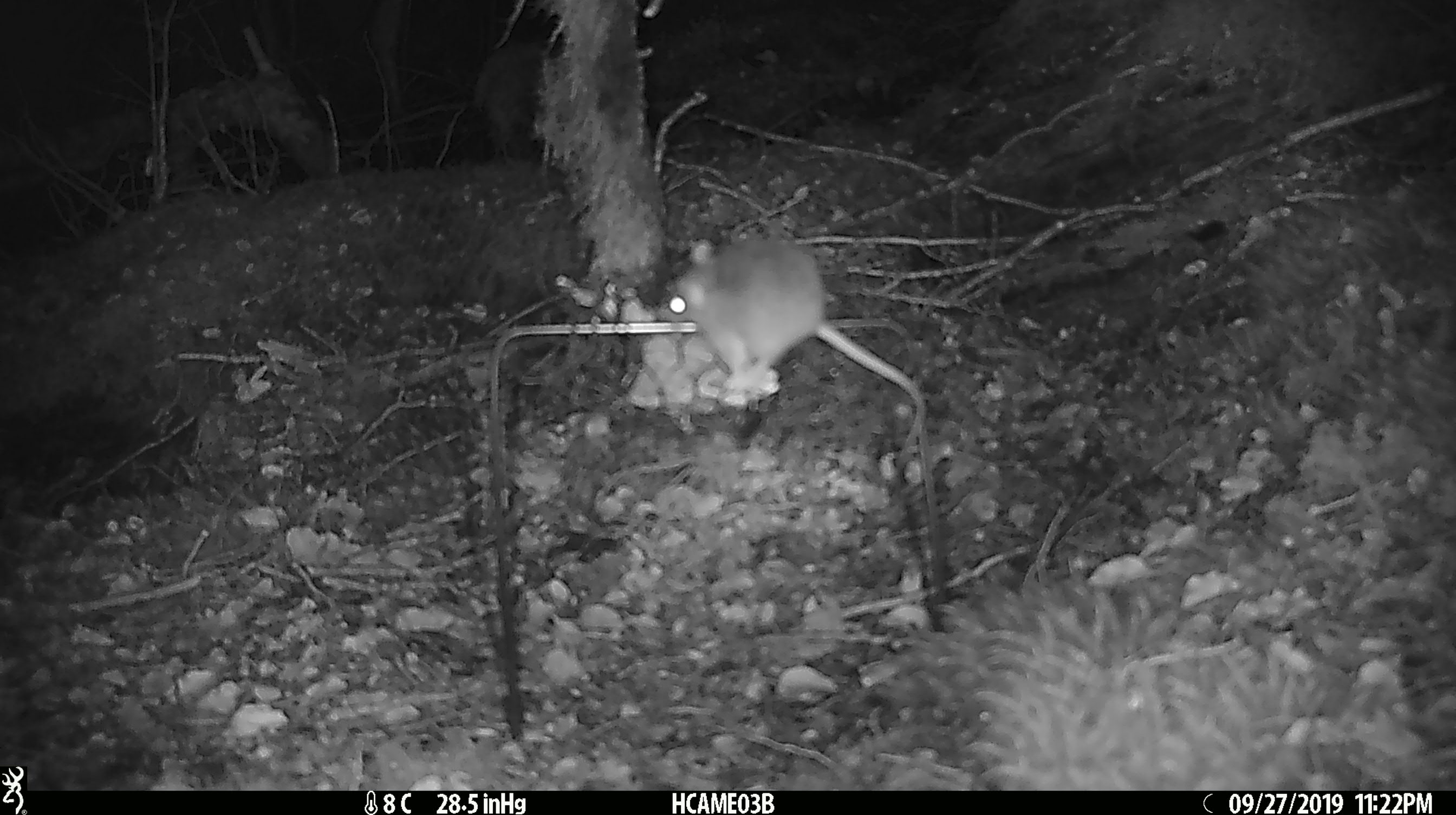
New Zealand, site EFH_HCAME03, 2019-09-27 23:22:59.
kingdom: Animalia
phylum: Chordata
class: Mammalia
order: Rodentia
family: Muridae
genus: Mus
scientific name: Mus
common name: mouse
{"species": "mouse (Mus)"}